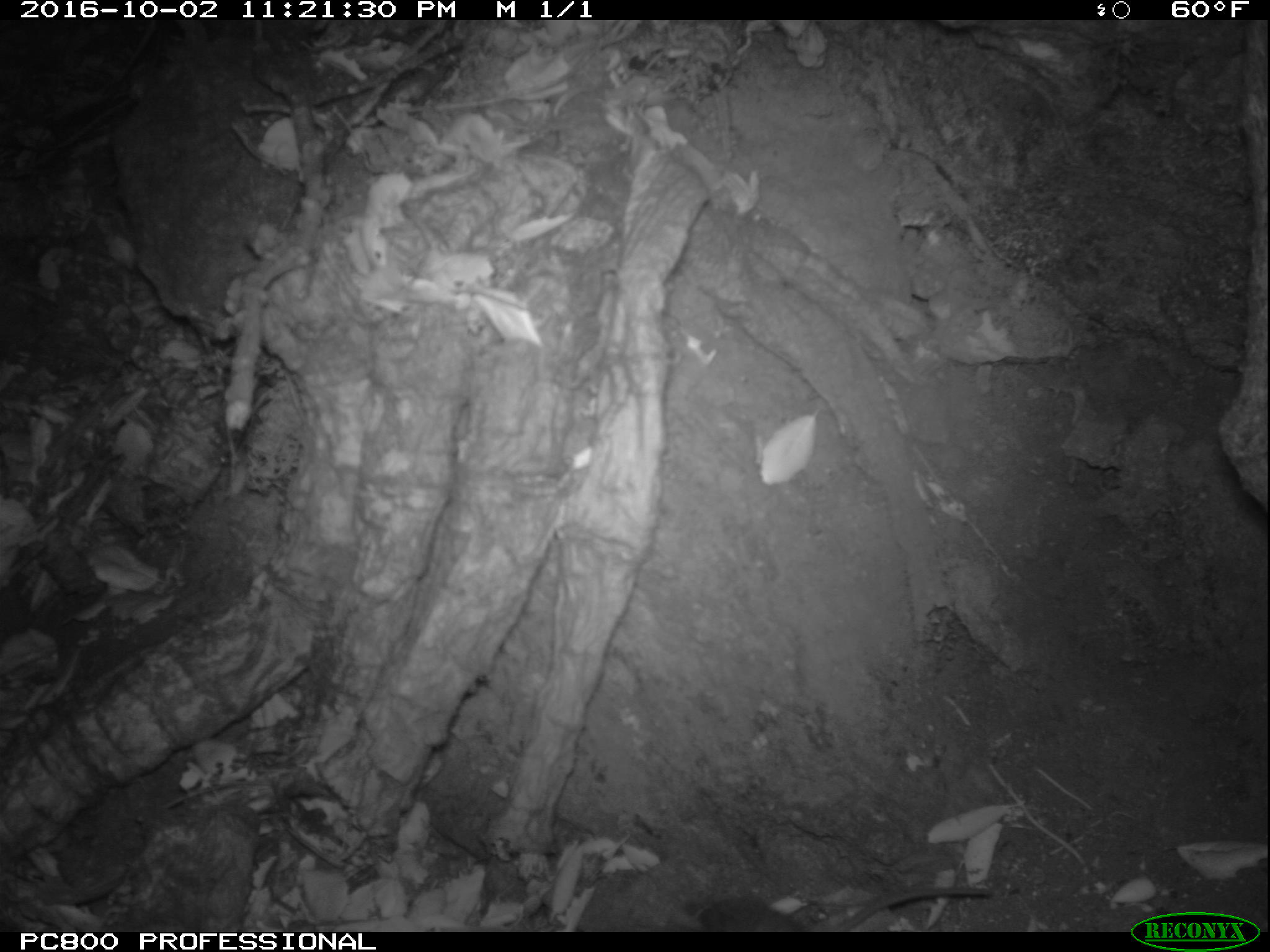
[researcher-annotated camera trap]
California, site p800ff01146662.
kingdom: Animalia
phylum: Chordata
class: Mammalia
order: Rodentia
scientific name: Rodentia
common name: rodent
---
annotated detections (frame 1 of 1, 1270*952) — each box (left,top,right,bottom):
rodent: (693,883,991,932)